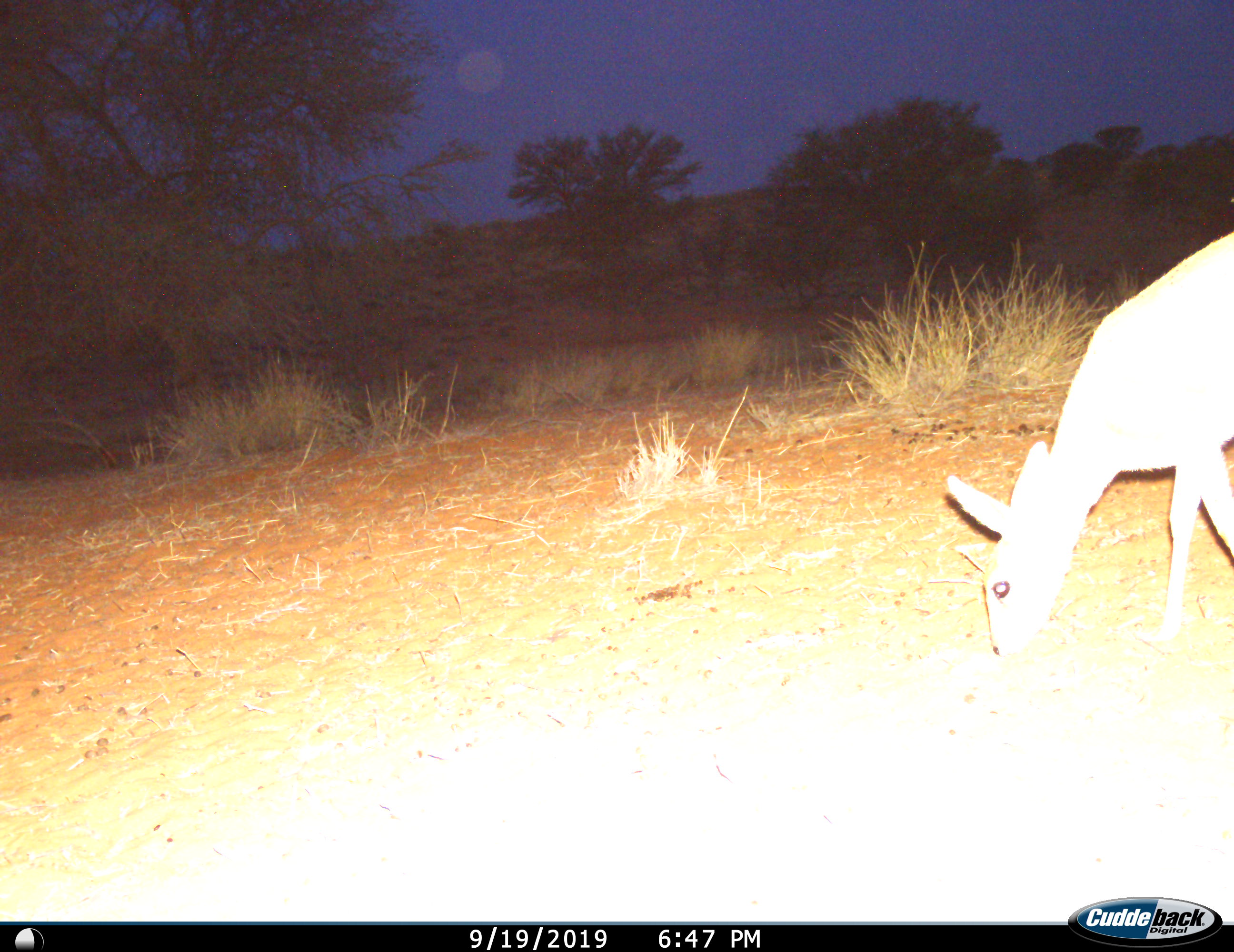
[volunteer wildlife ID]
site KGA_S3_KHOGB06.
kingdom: Animalia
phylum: Chordata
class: Mammalia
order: Artiodactyla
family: Bovidae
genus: Raphicerus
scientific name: Raphicerus campestris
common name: steenbok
Steenbok (Raphicerus campestris), count 1. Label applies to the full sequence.